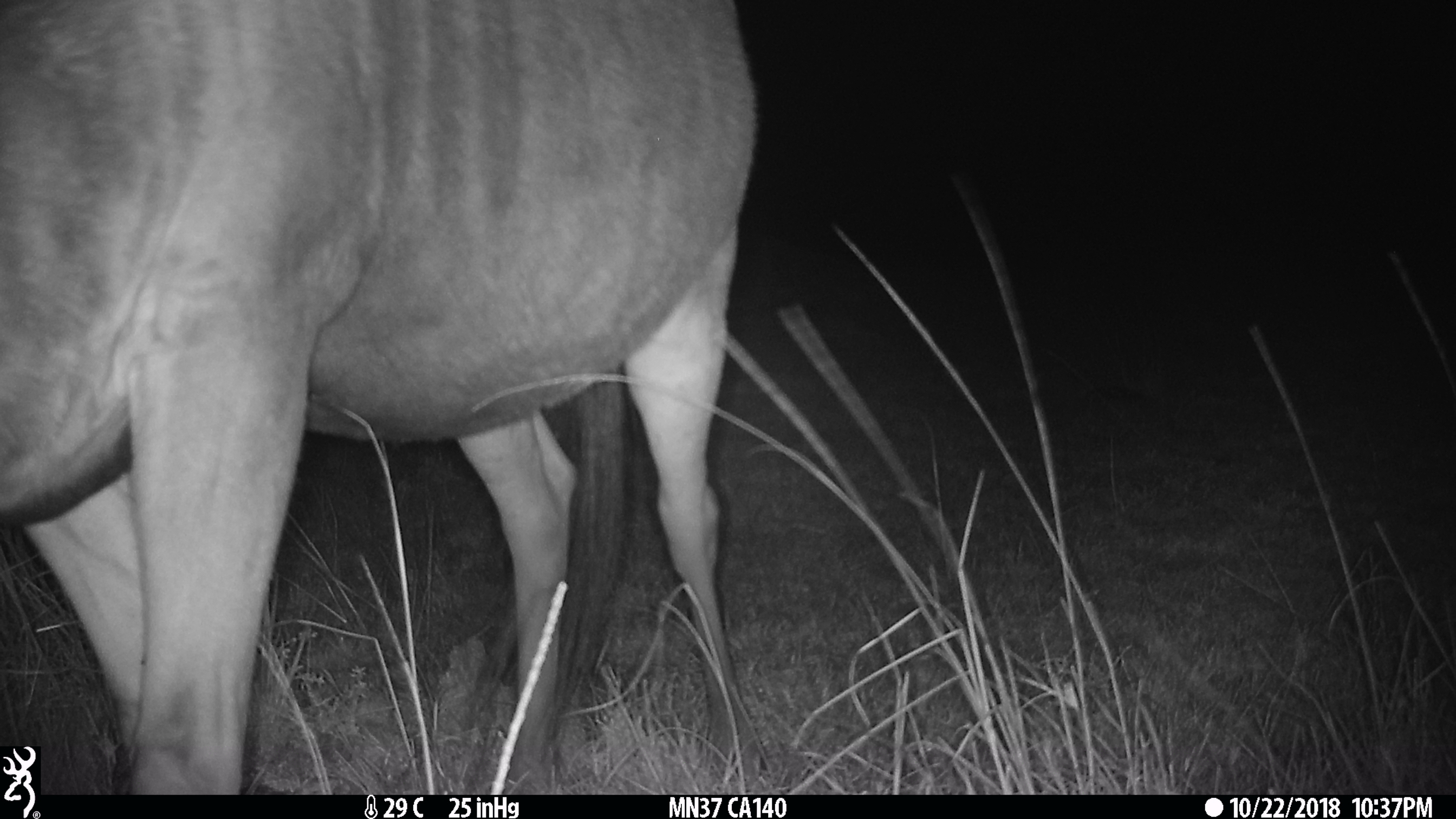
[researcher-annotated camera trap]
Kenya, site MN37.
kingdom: Animalia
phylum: Chordata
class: Mammalia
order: Artiodactyla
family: Bovidae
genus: Connochaetes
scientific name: Connochaetes taurinus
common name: blue wildebeest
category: wildebeest